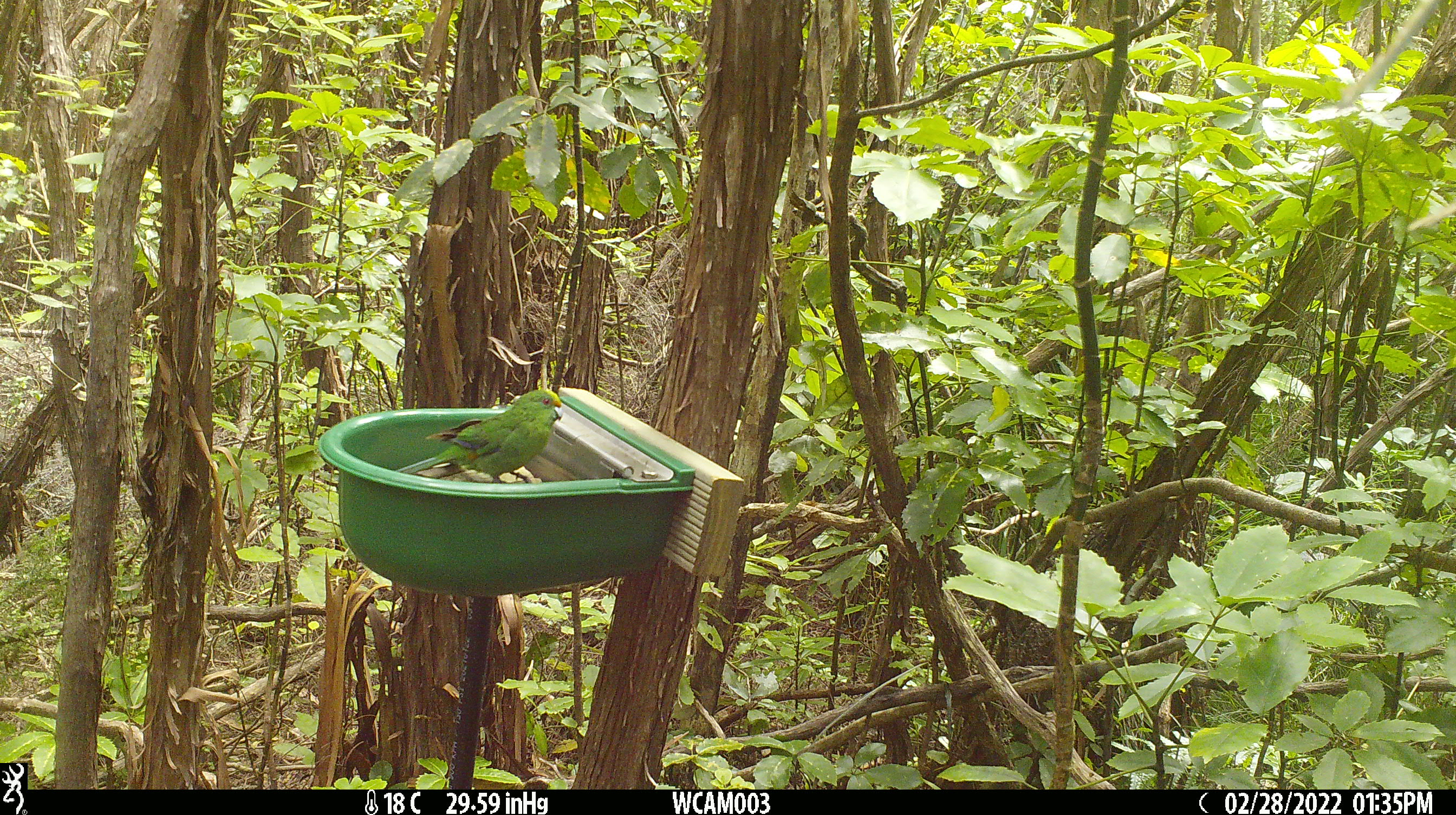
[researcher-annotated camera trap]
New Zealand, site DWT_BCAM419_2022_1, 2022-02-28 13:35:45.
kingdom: Animalia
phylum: Chordata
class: Aves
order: Psittaciformes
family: Psittaculidae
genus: Cyanoramphus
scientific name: Cyanoramphus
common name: parakeet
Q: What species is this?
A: Parakeet (Cyanoramphus).